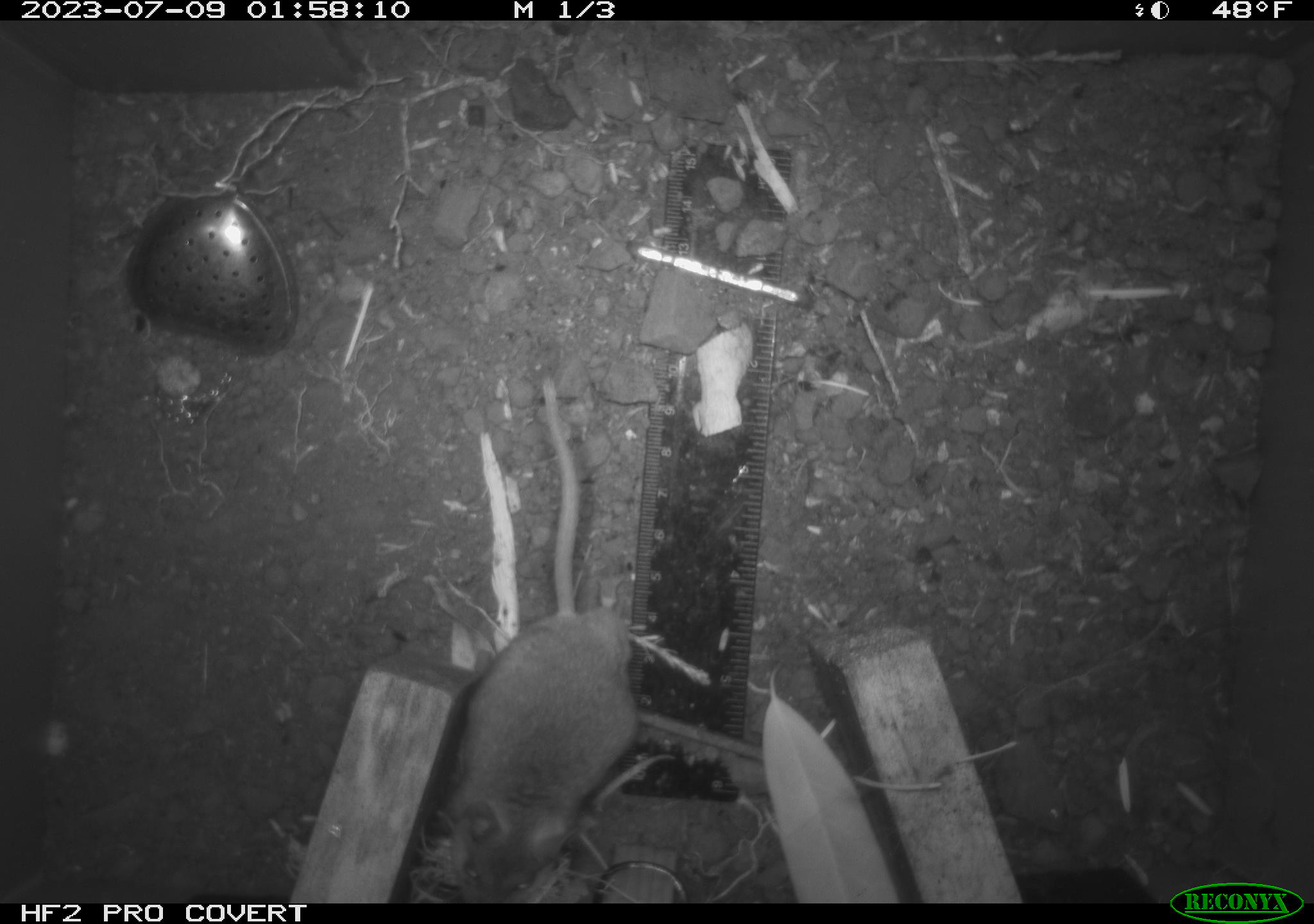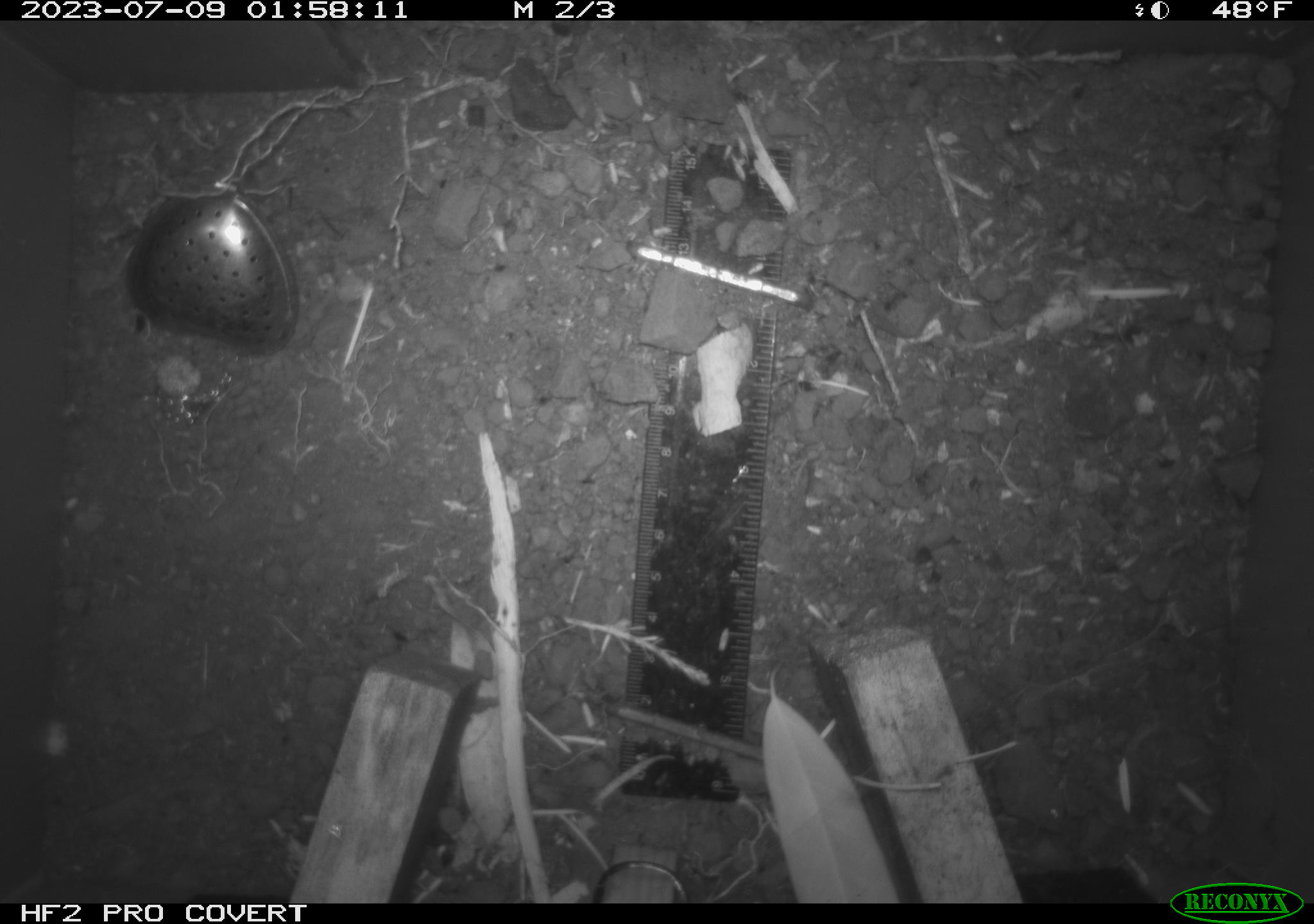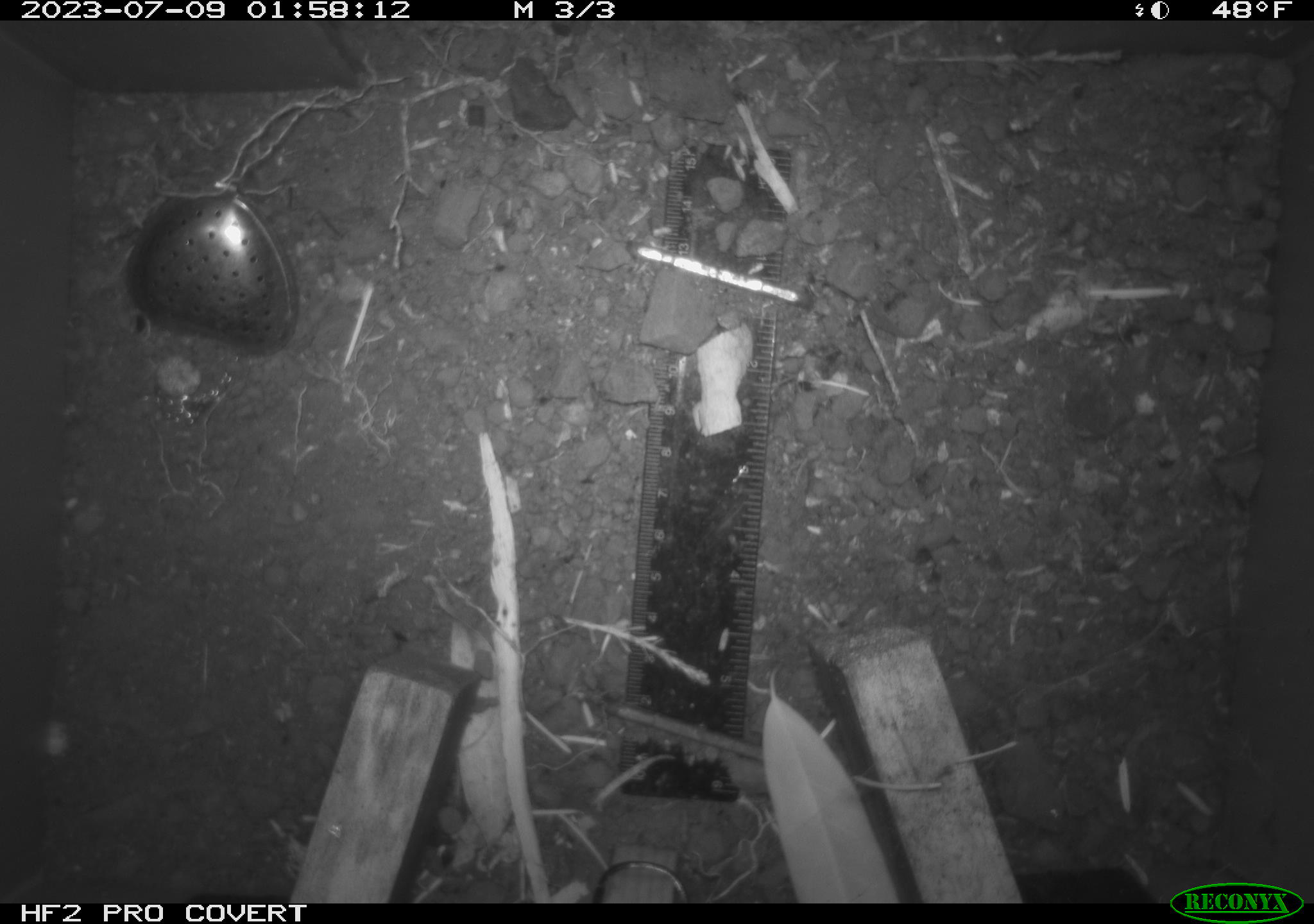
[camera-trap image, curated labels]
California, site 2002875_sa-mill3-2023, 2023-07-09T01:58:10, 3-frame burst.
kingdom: Animalia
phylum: Chordata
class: Mammalia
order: Rodentia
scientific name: Rodentia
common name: mouse species